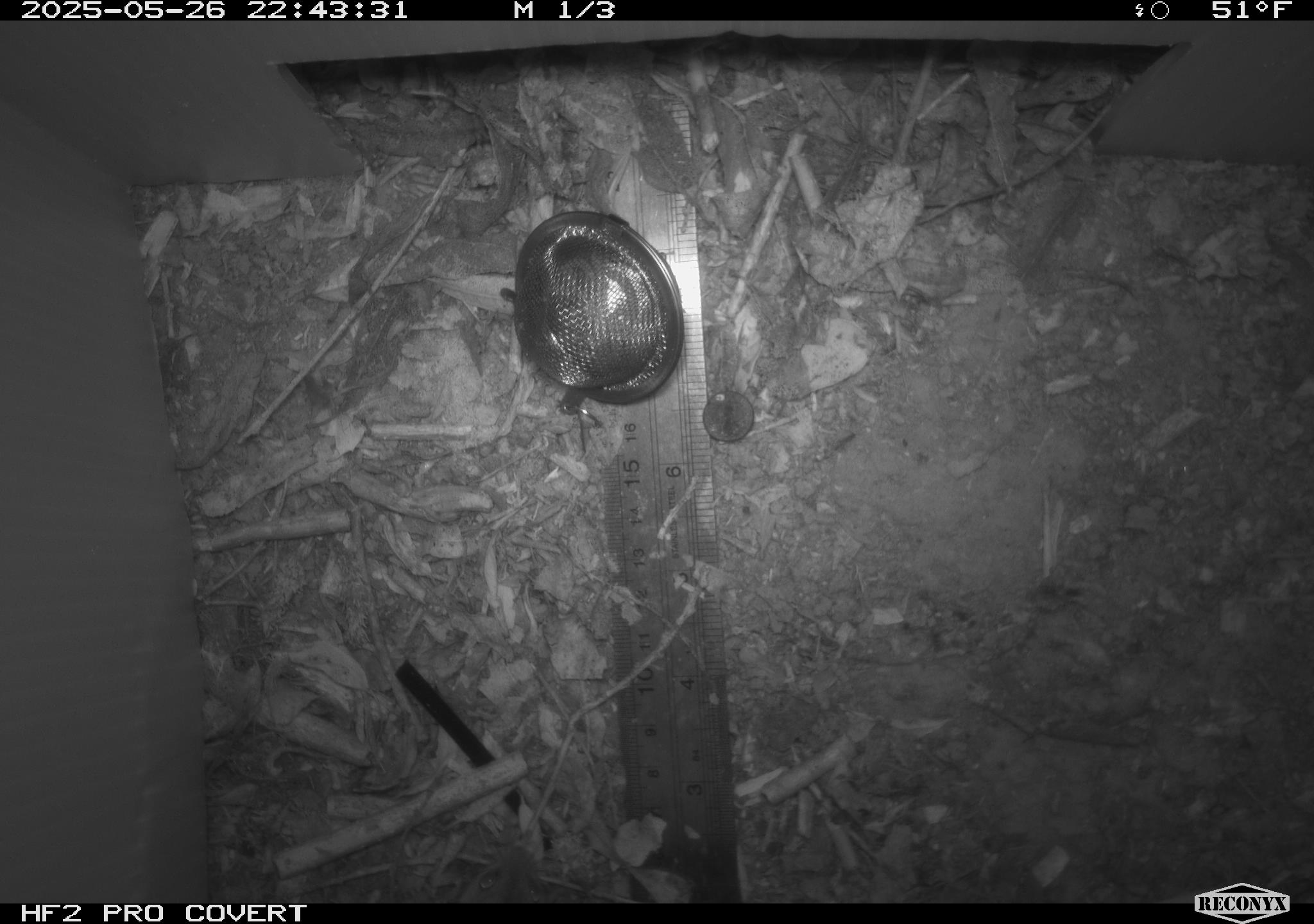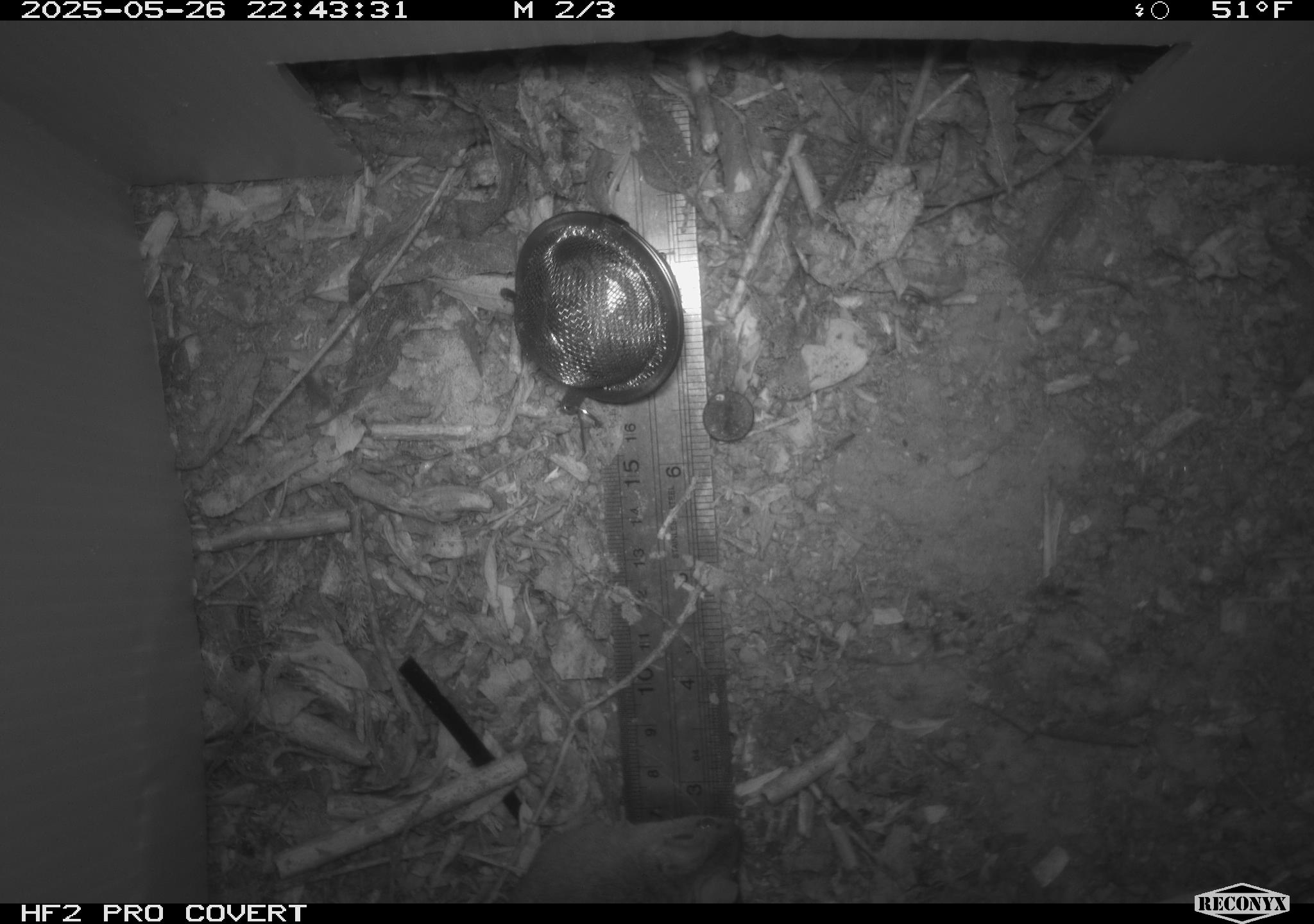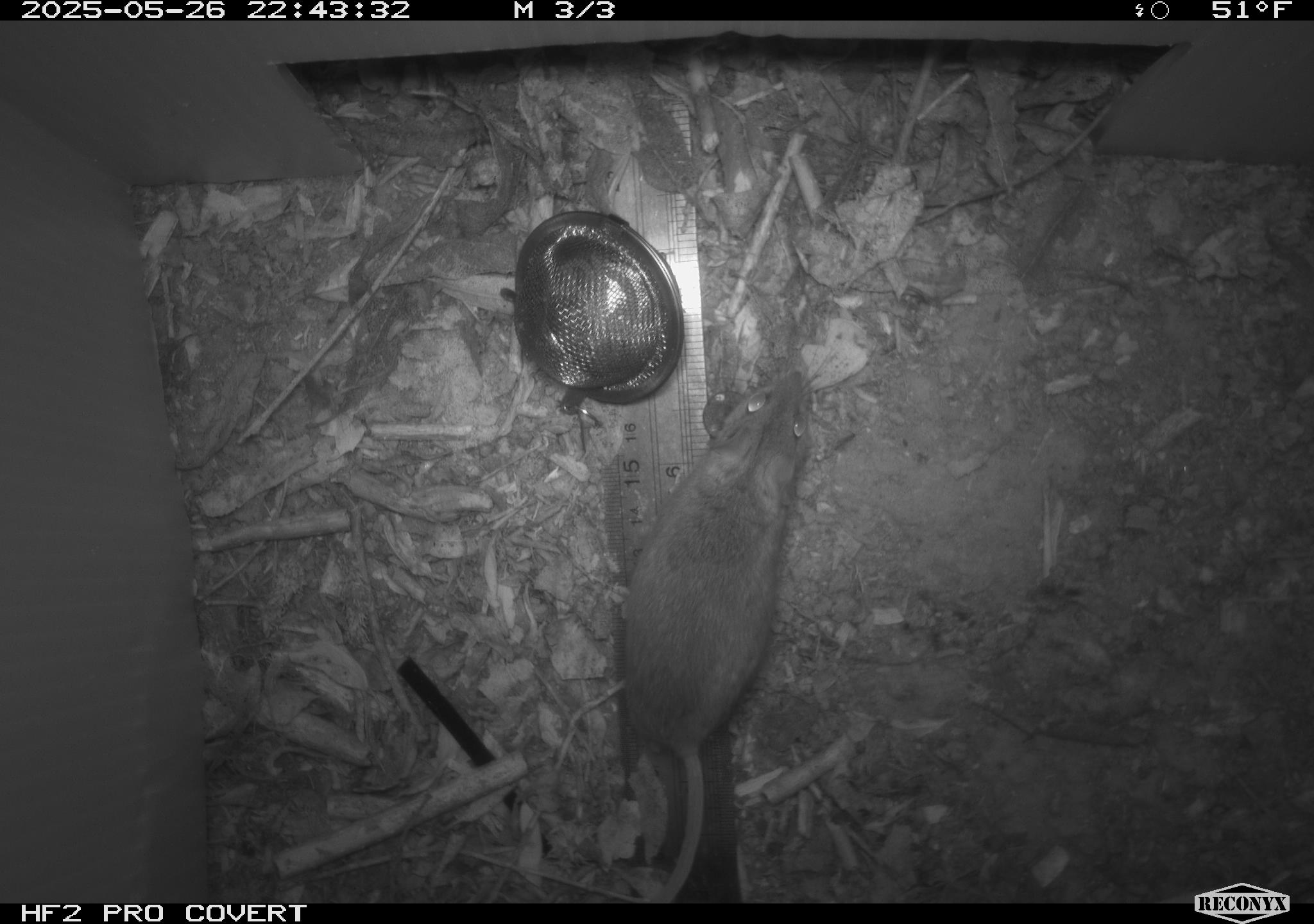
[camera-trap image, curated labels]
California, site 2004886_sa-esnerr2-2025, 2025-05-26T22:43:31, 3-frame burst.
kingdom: Animalia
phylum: Chordata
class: Mammalia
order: Rodentia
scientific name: Rodentia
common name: rodent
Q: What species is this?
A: Rodent (Rodentia).